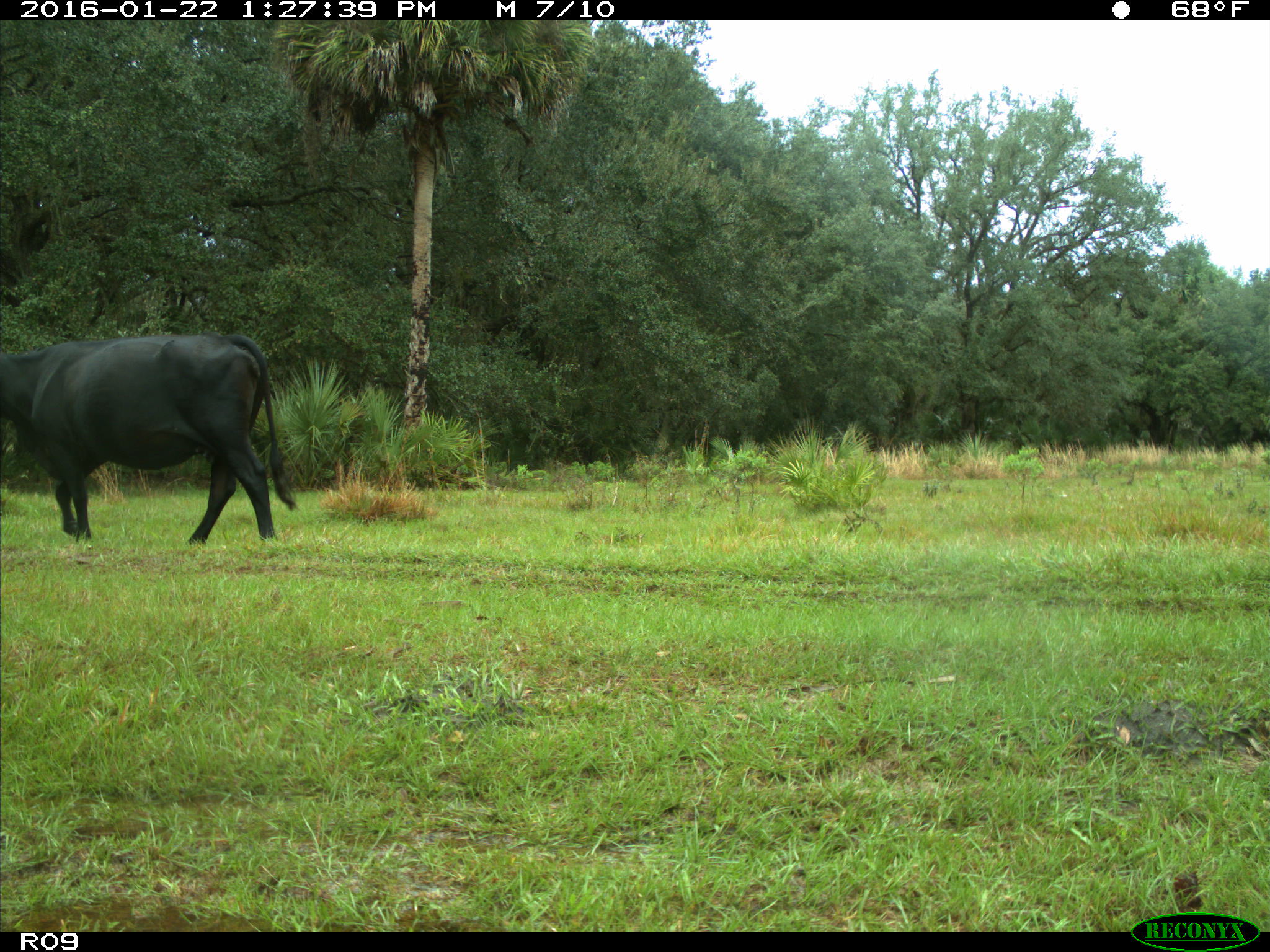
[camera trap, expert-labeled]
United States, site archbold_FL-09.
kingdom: Animalia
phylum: Chordata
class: Mammalia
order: Artiodactyla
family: Bovidae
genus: Bos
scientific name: Bos taurus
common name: domestic cow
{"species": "Bos taurus (domestic cow)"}